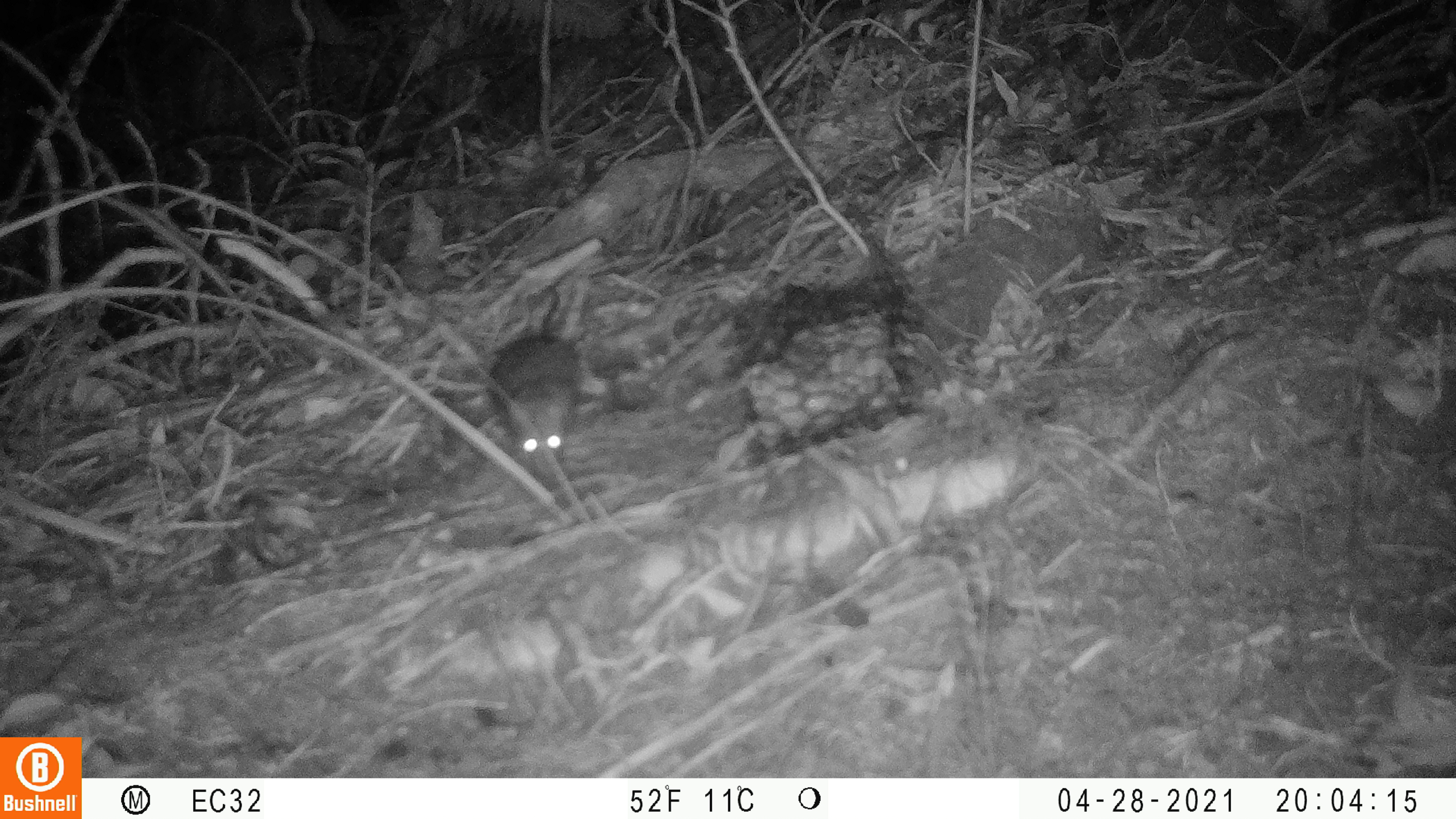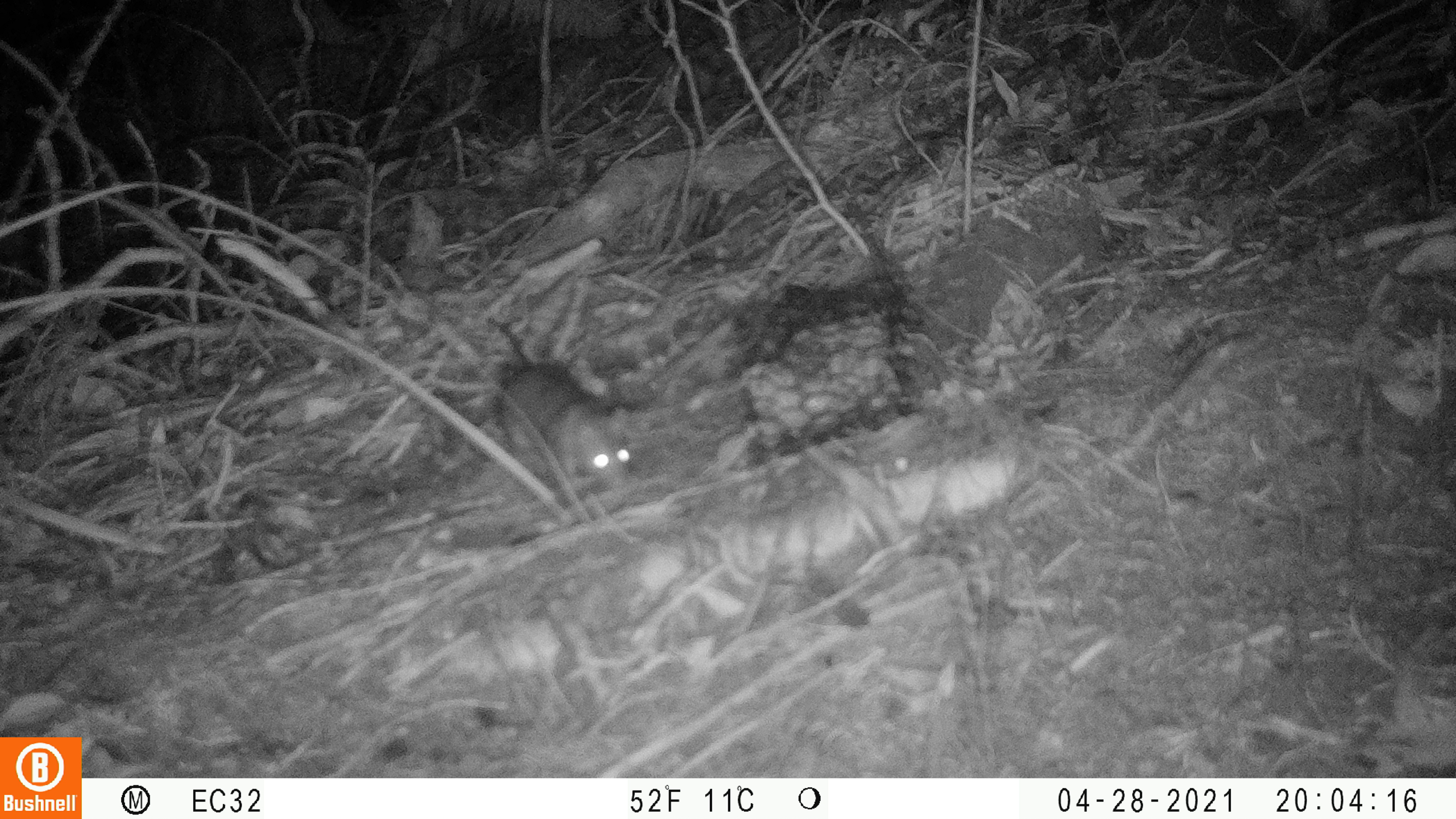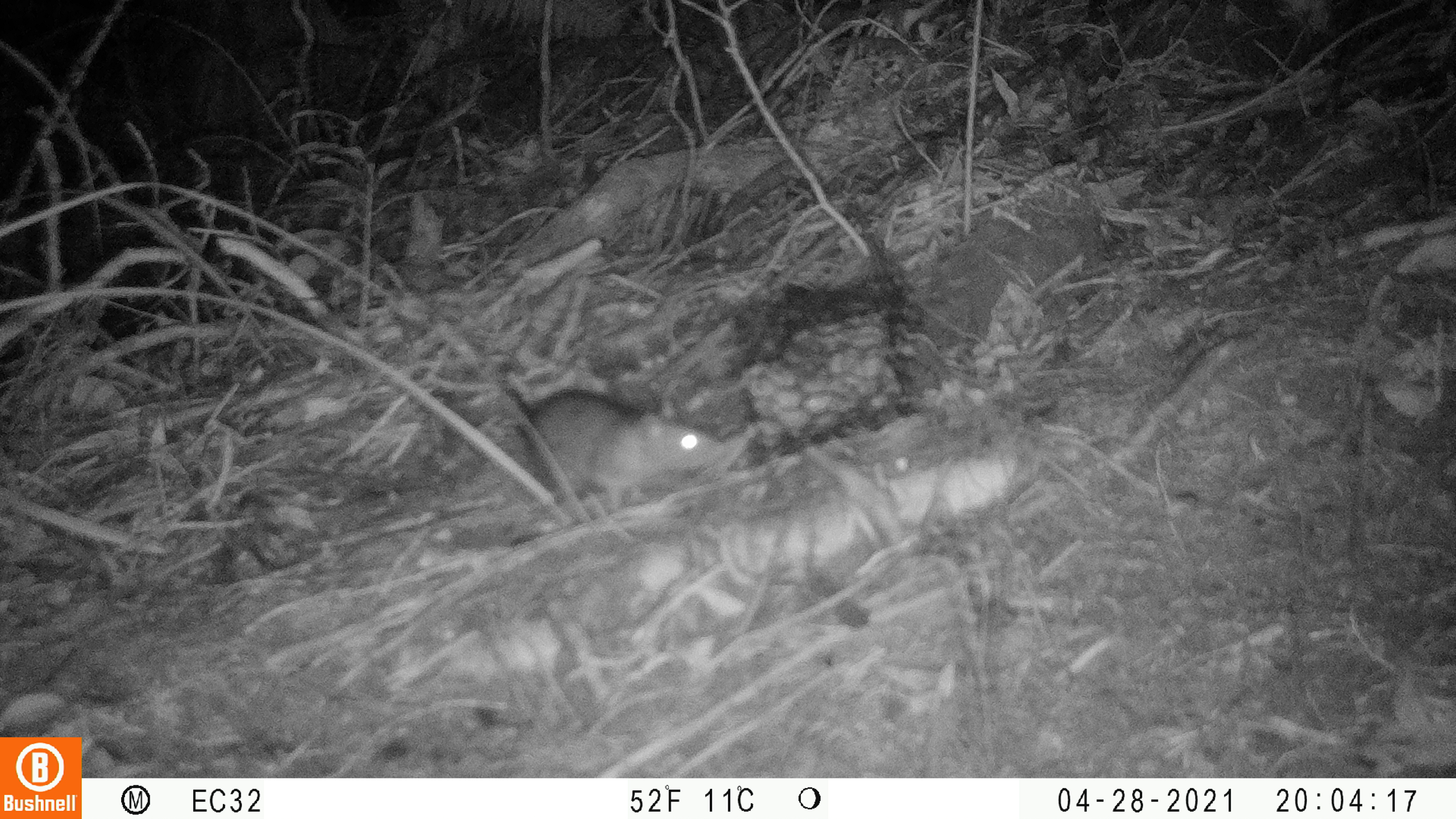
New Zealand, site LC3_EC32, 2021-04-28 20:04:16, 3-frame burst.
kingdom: Animalia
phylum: Chordata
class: Mammalia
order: Rodentia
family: Muridae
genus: Rattus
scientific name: Rattus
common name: rat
Rat (Rattus).